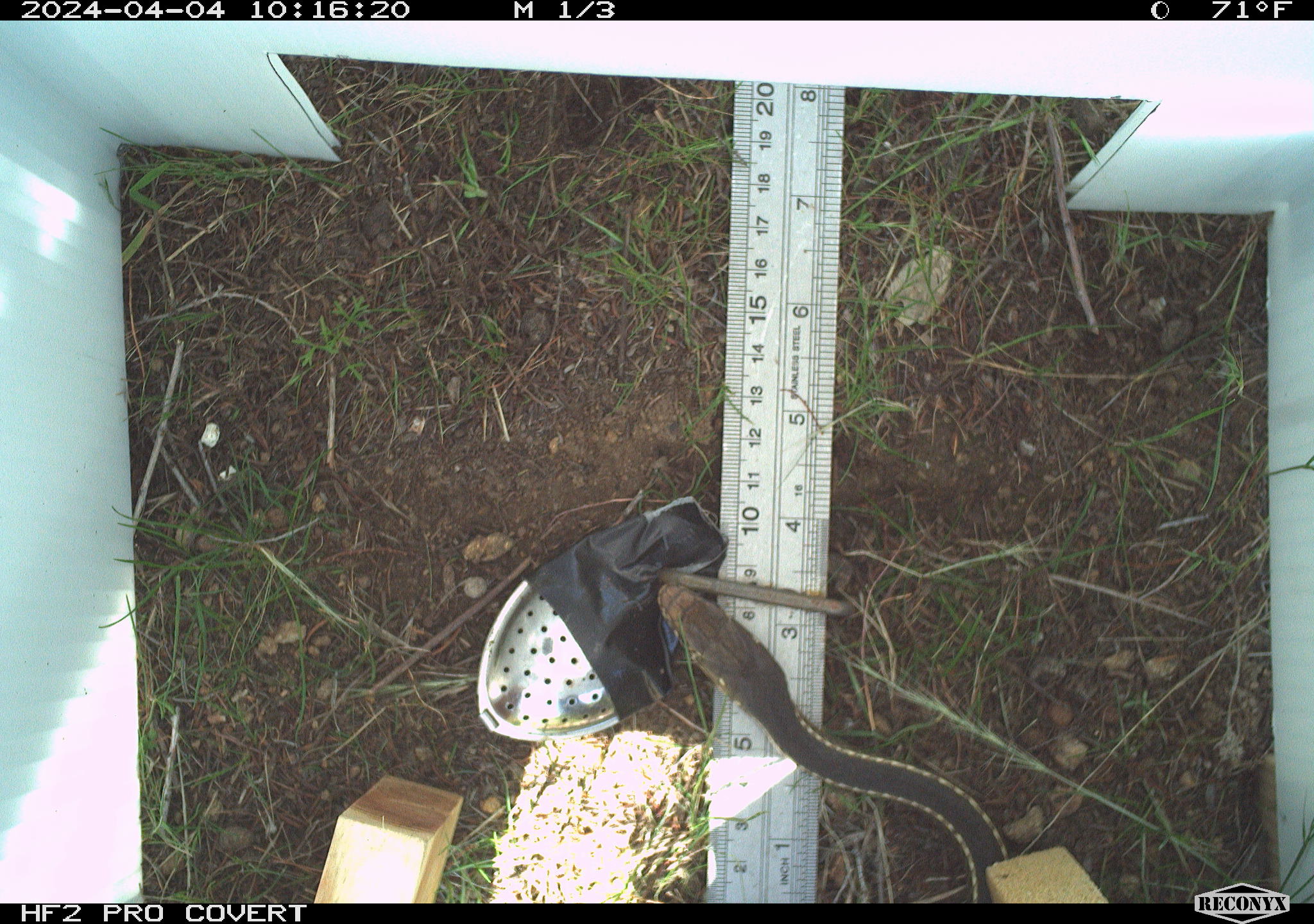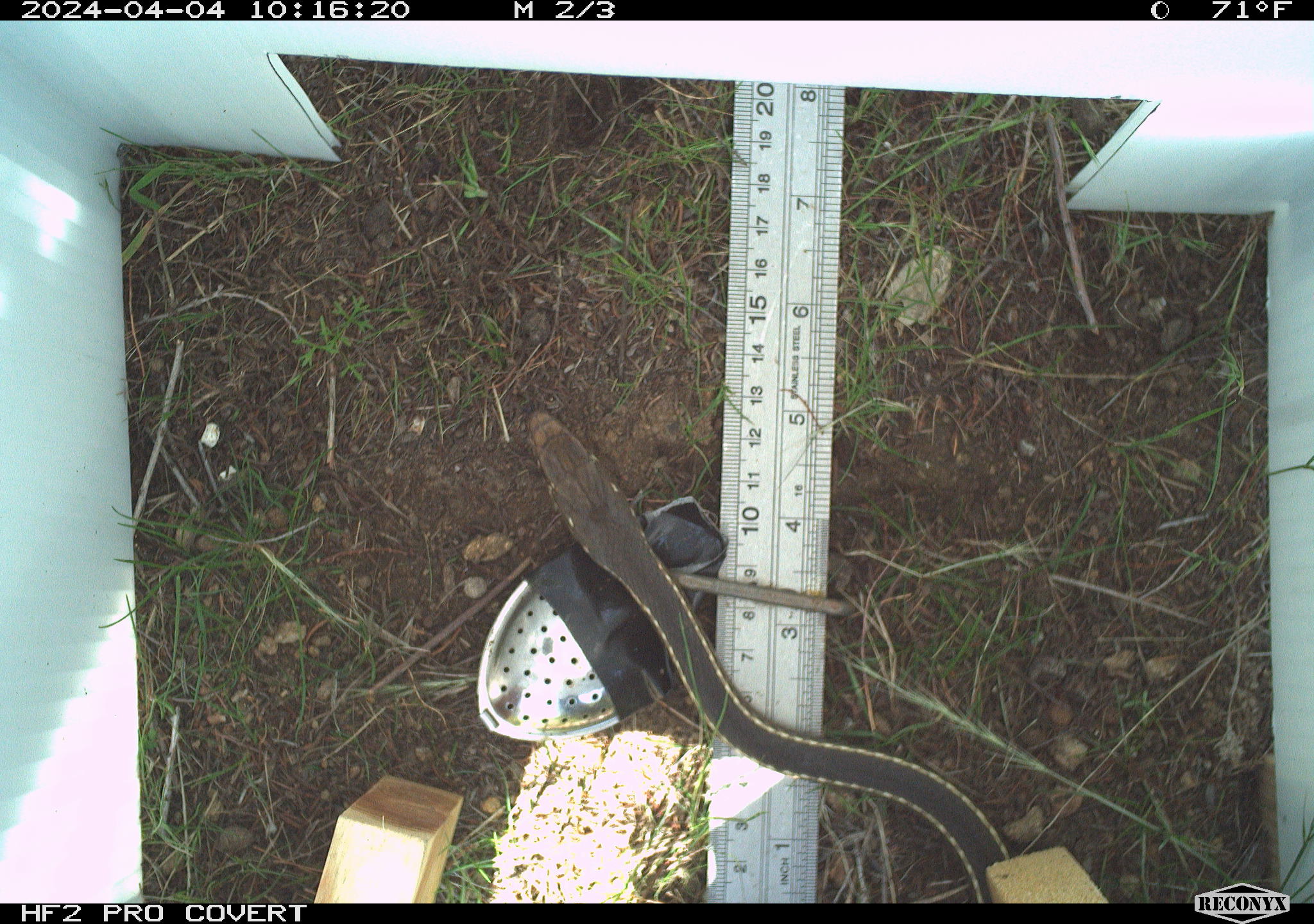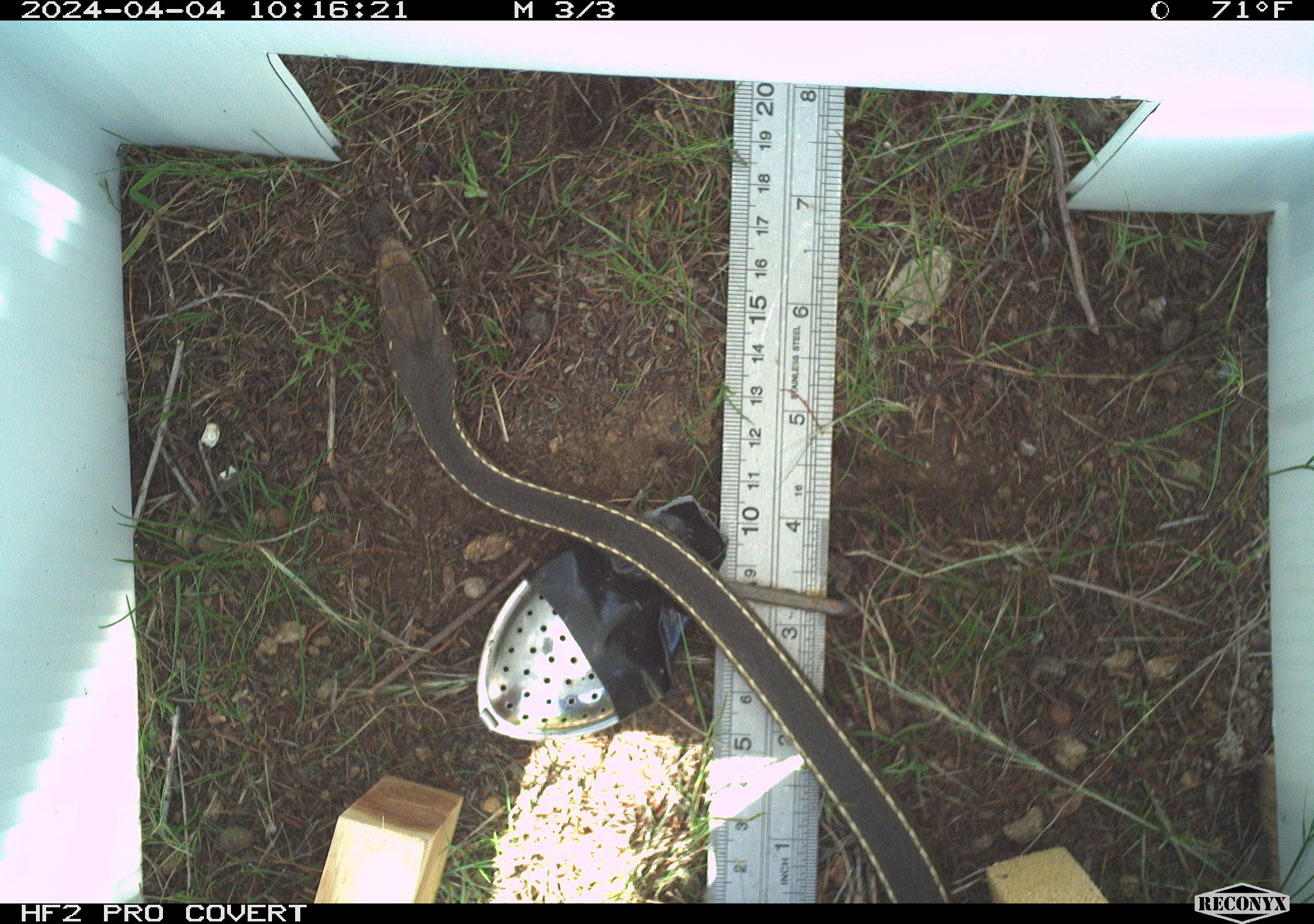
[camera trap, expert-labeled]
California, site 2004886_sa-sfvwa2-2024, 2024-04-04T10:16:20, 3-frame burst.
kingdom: Animalia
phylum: Chordata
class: Reptilia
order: Squamata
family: Colubridae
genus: Masticophis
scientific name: Masticophis lateralis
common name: striped racer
Striped racer (Masticophis lateralis).